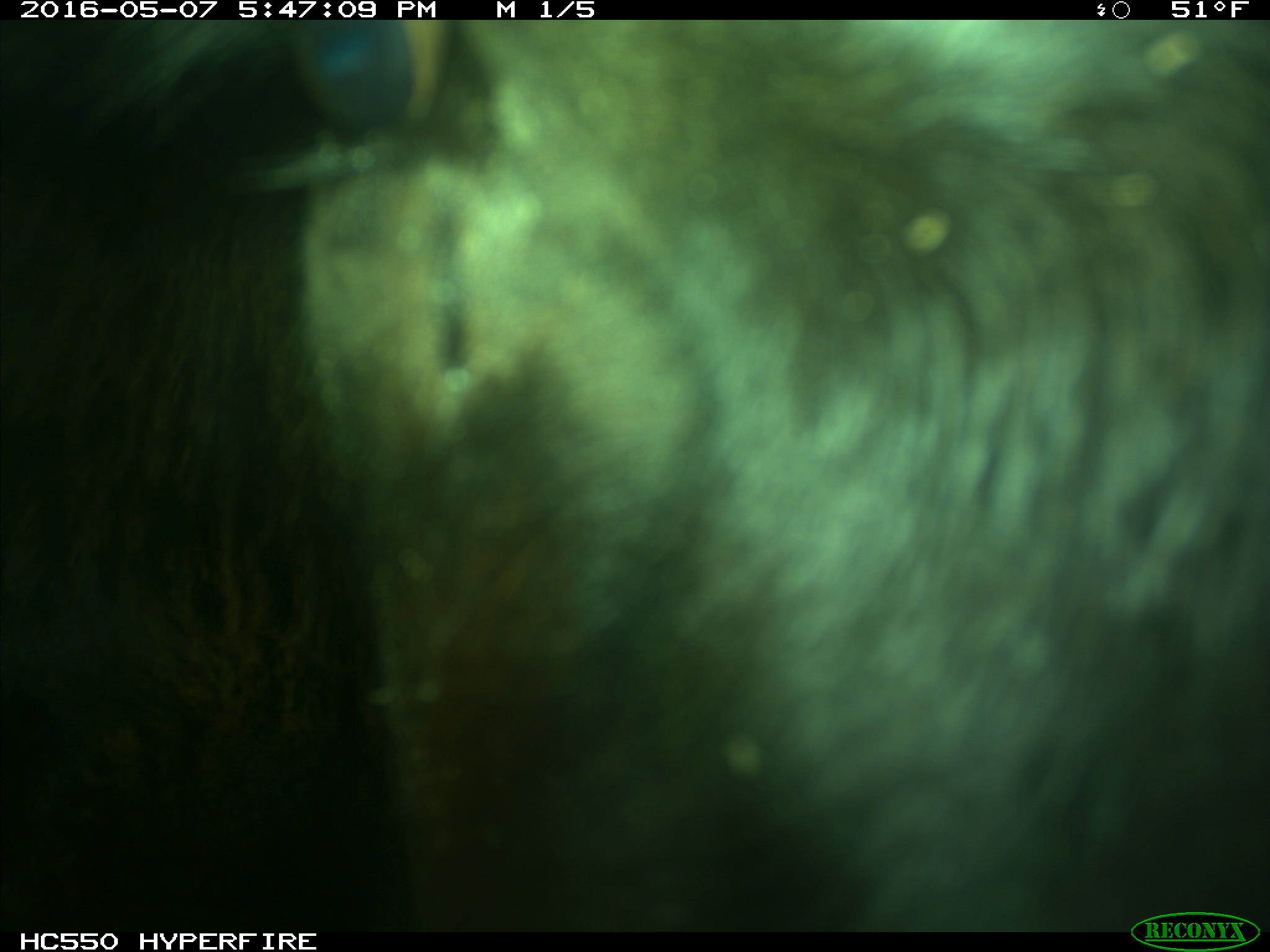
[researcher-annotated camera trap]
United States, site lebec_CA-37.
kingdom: Animalia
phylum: Chordata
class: Mammalia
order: Artiodactyla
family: Bovidae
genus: Bos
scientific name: Bos taurus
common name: domestic cow